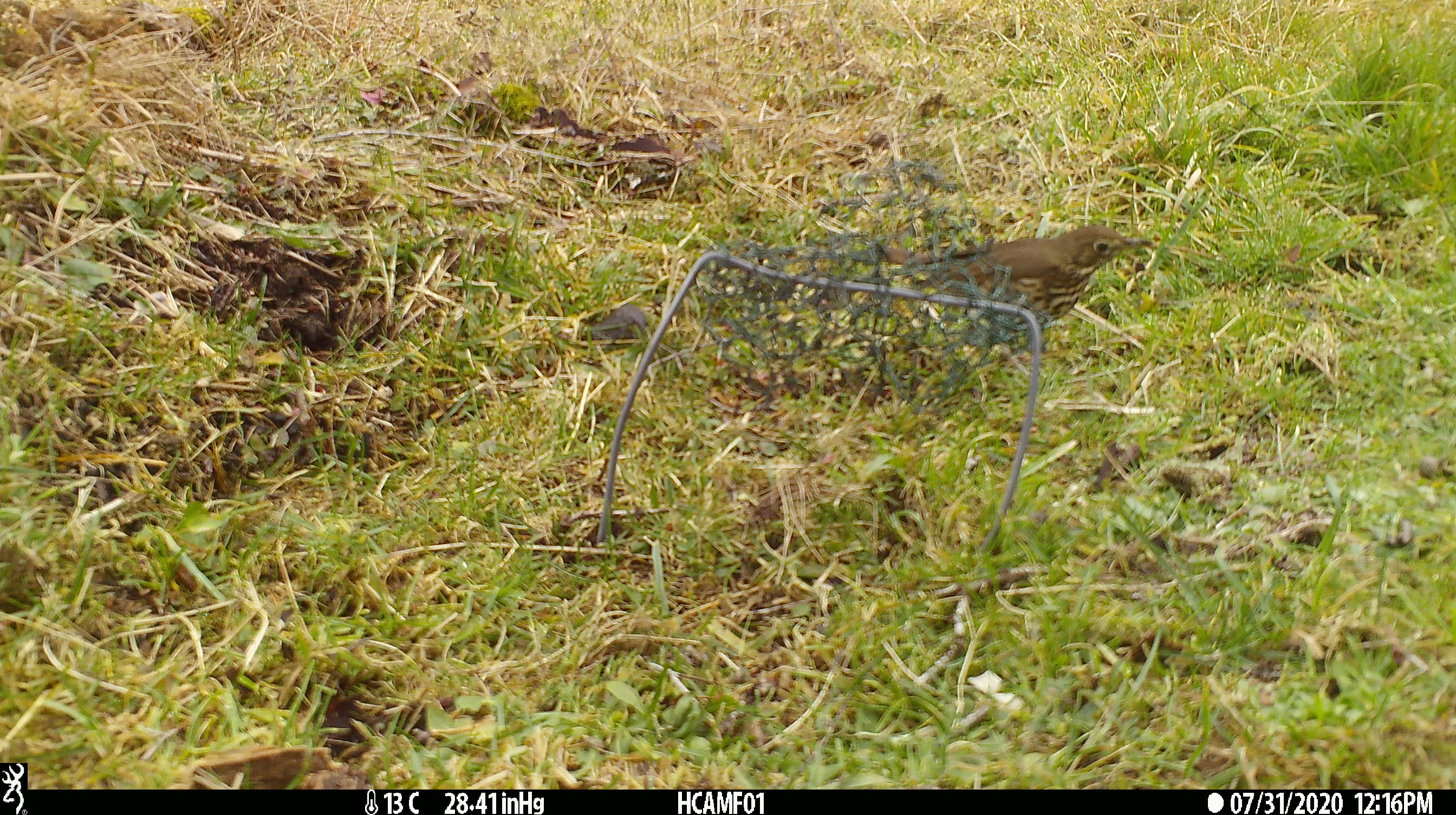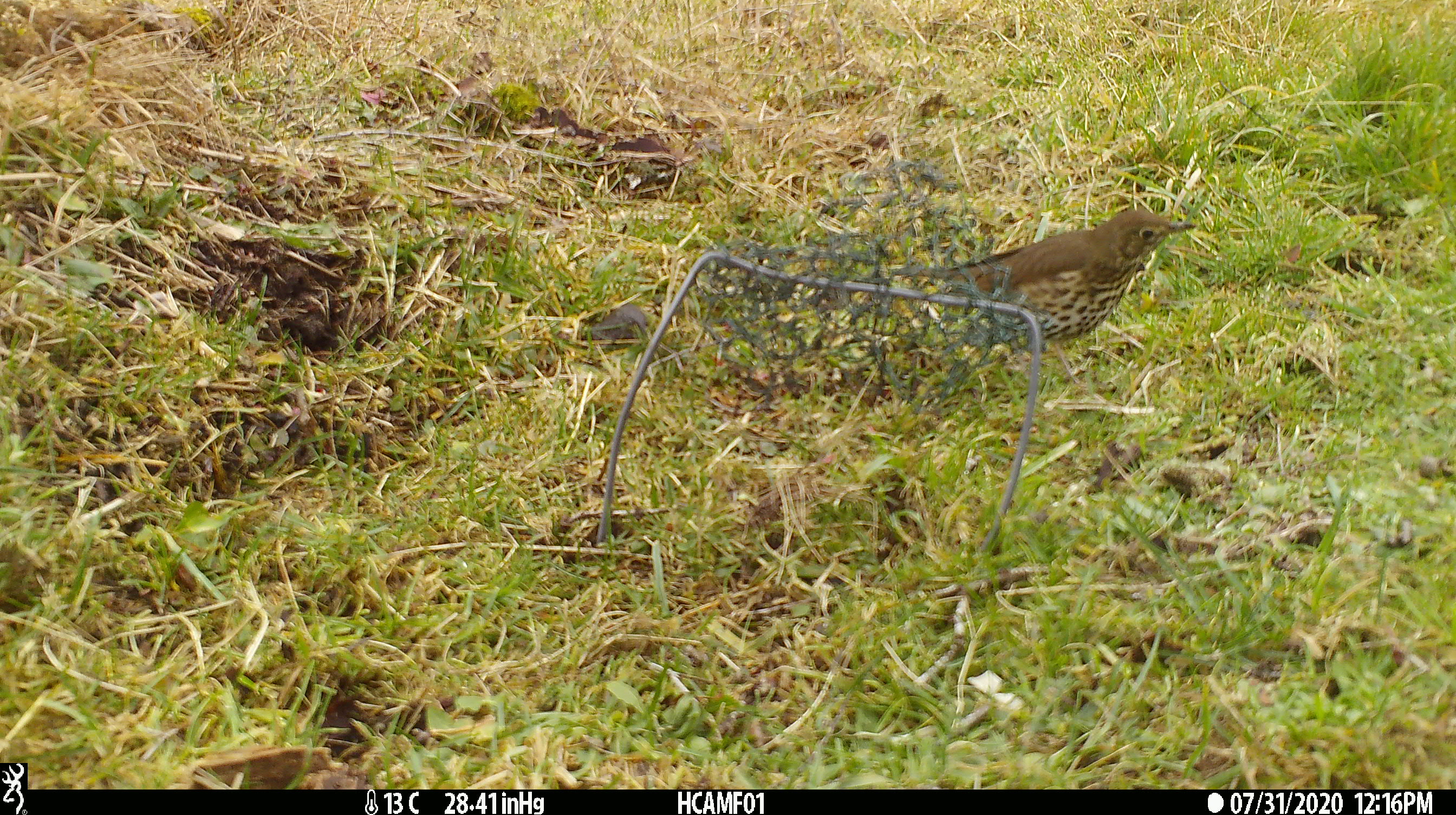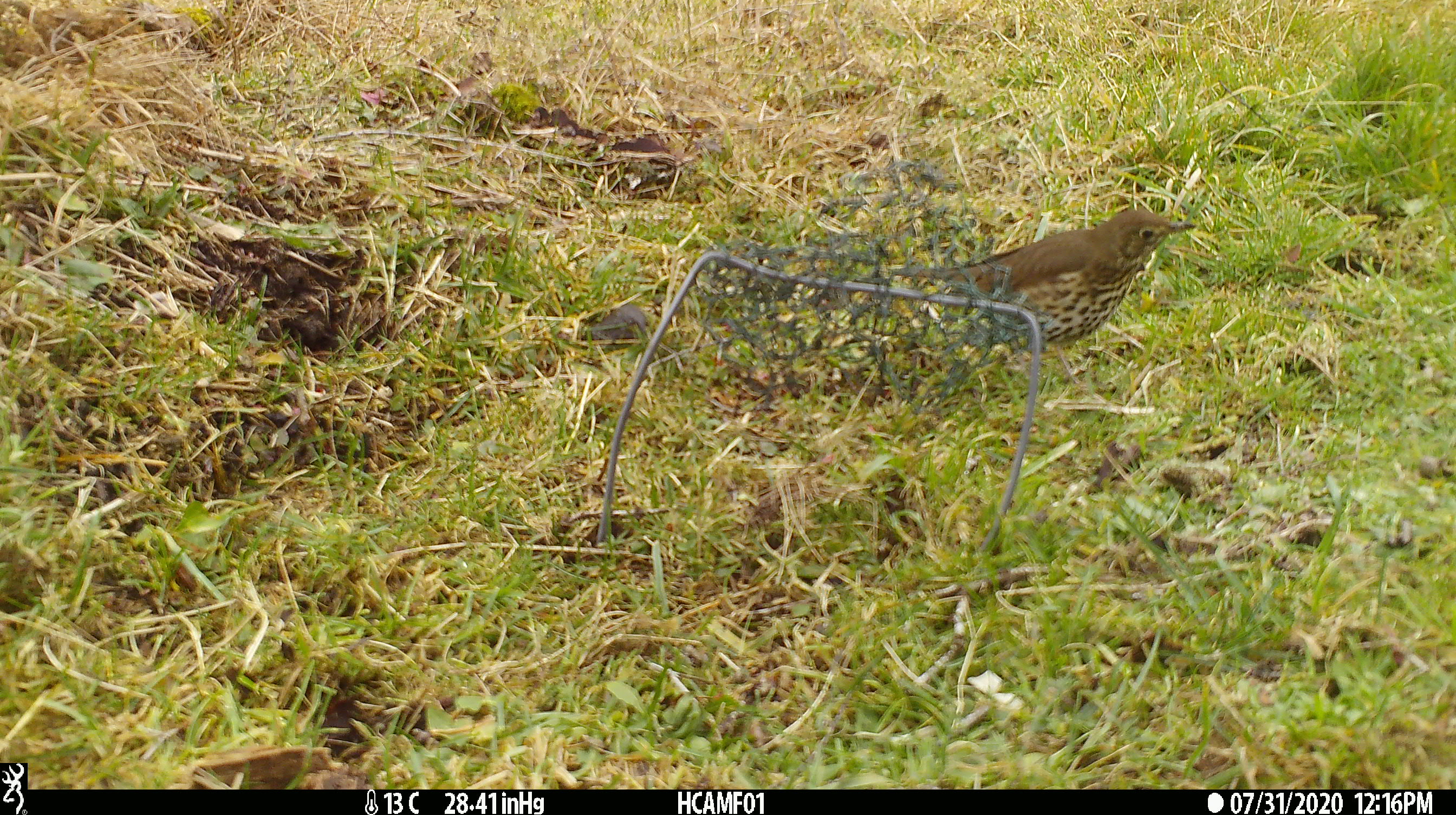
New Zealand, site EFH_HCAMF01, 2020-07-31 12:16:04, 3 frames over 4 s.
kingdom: Animalia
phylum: Chordata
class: Aves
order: Passeriformes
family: Turdidae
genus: Turdus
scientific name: Turdus philomelos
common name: song thrush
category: thrush